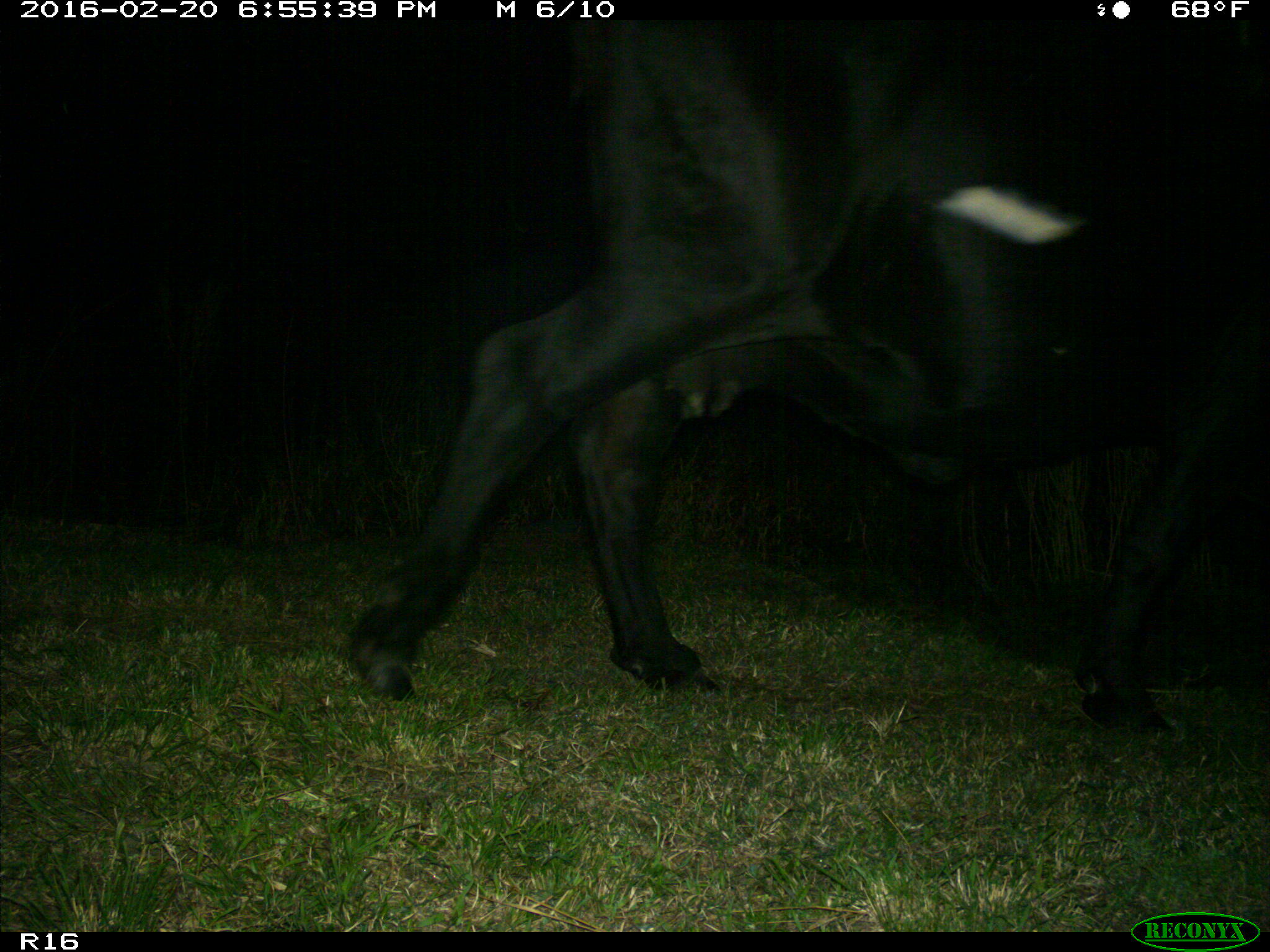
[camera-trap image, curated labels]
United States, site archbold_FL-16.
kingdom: Animalia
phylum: Chordata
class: Mammalia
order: Artiodactyla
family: Bovidae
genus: Bos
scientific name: Bos taurus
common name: domestic cow